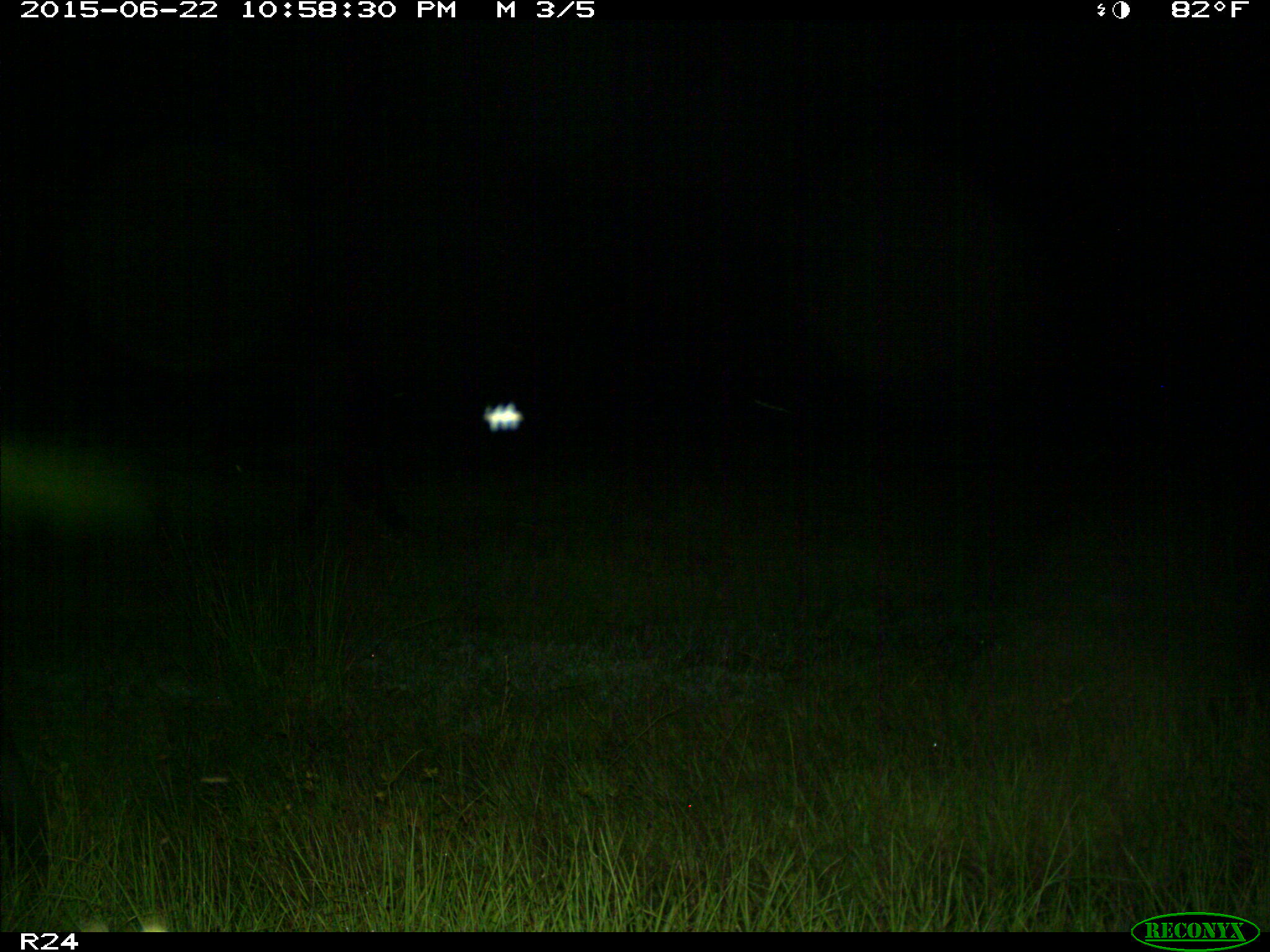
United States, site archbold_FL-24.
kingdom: Animalia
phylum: Chordata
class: Mammalia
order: Artiodactyla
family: Bovidae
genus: Bos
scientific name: Bos taurus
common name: domestic cow